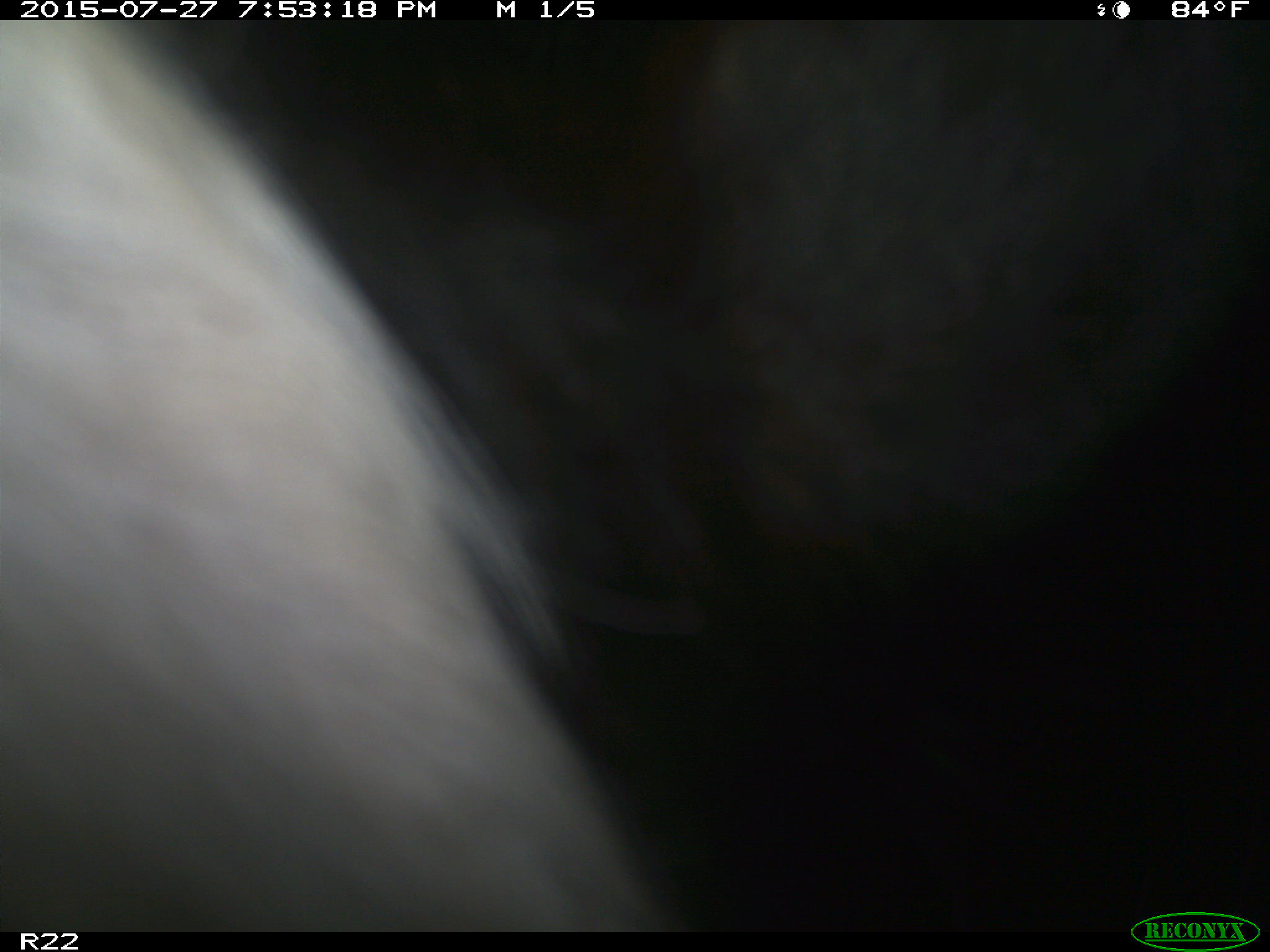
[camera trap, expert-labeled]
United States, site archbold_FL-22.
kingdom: Animalia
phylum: Chordata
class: Mammalia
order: Artiodactyla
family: Bovidae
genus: Bos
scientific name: Bos taurus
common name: domestic cow